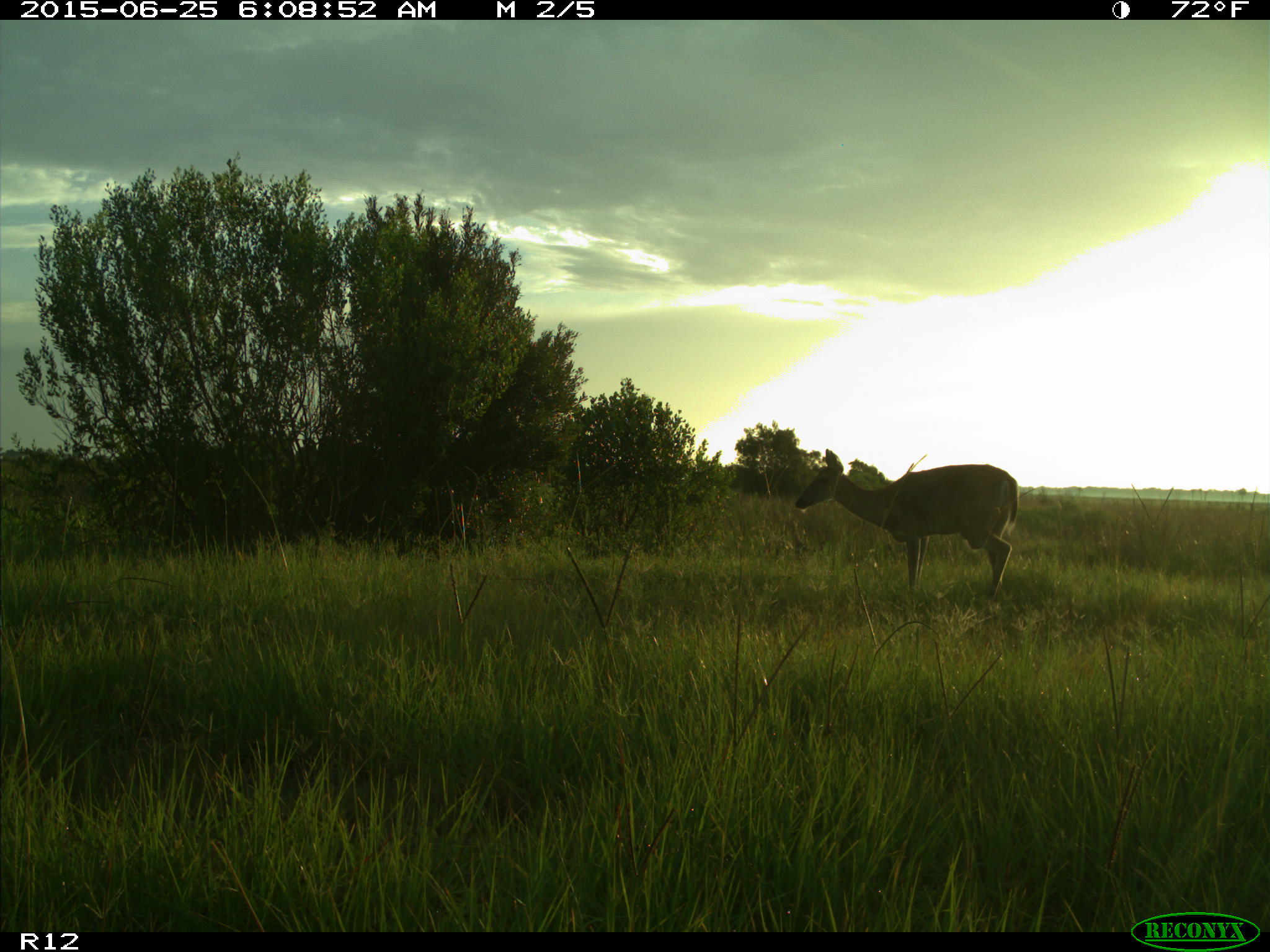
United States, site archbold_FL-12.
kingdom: Animalia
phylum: Chordata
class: Mammalia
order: Artiodactyla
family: Cervidae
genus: Odocoileus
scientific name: Odocoileus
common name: deer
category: unidentified deer